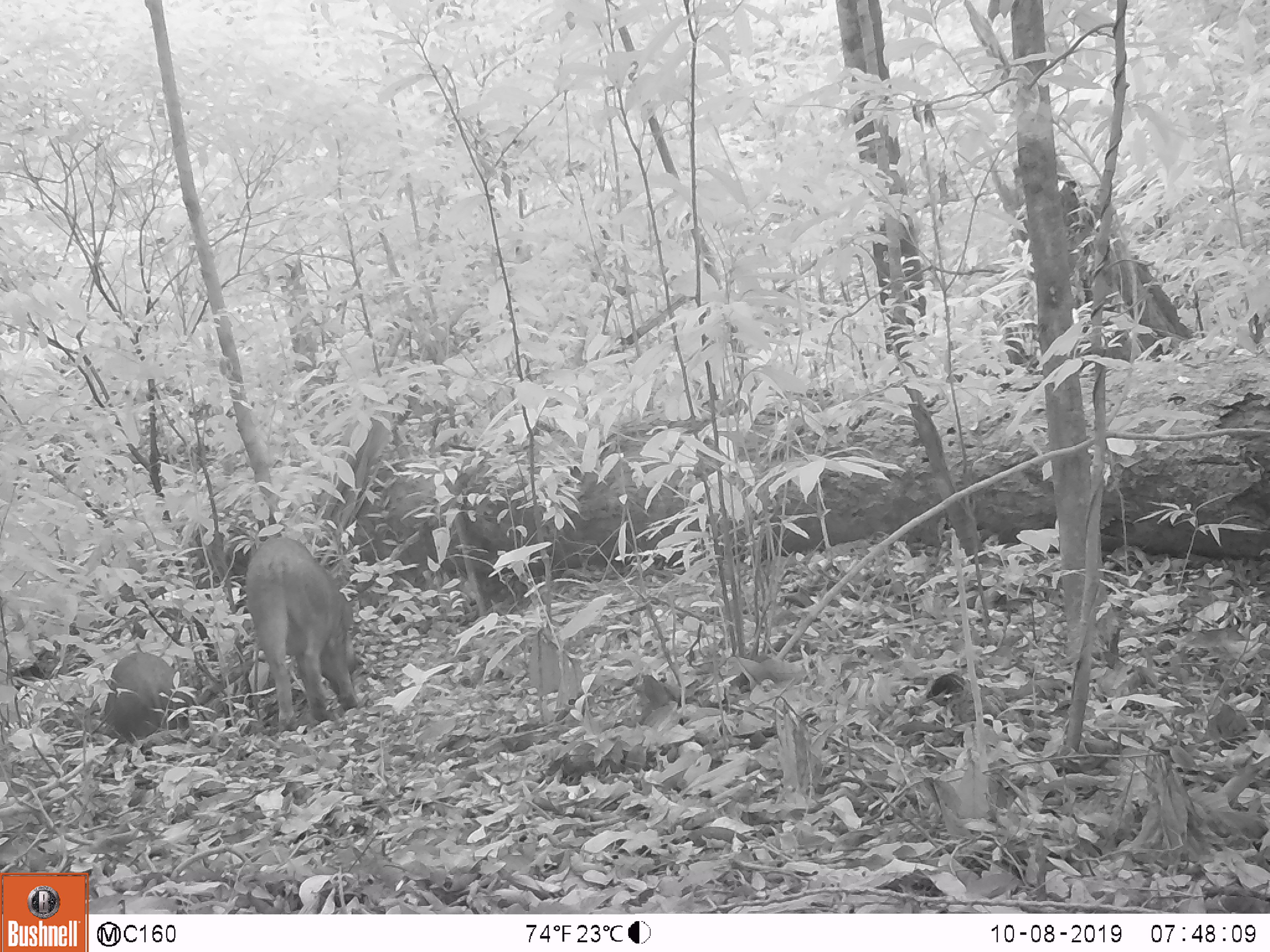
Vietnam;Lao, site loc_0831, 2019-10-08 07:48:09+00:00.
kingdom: Animalia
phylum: Chordata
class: Mammalia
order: Artiodactyla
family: Suidae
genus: Sus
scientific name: Sus scrofa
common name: eurasian wild pig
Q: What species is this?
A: Eurasian wild pig (Sus scrofa).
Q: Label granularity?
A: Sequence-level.